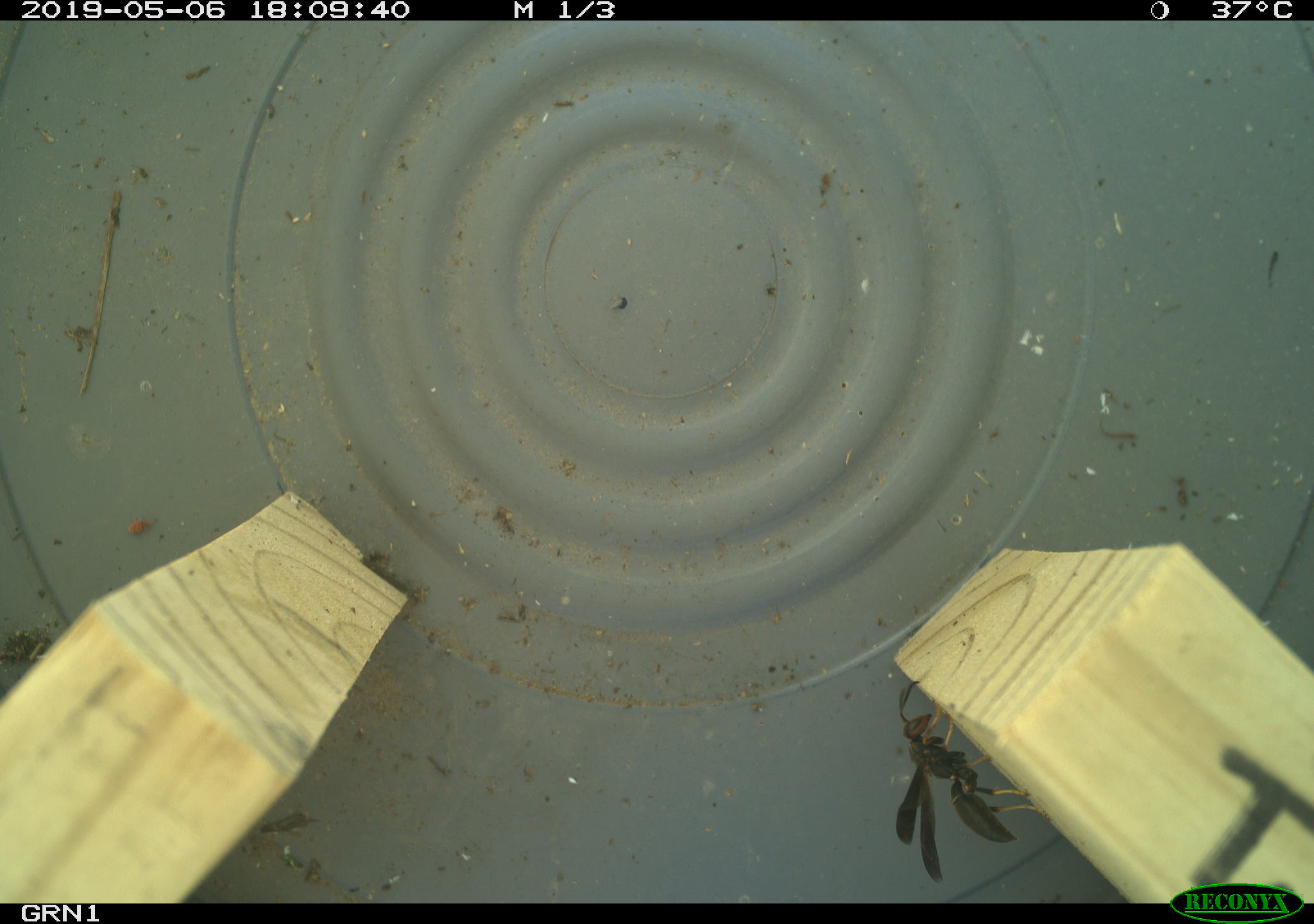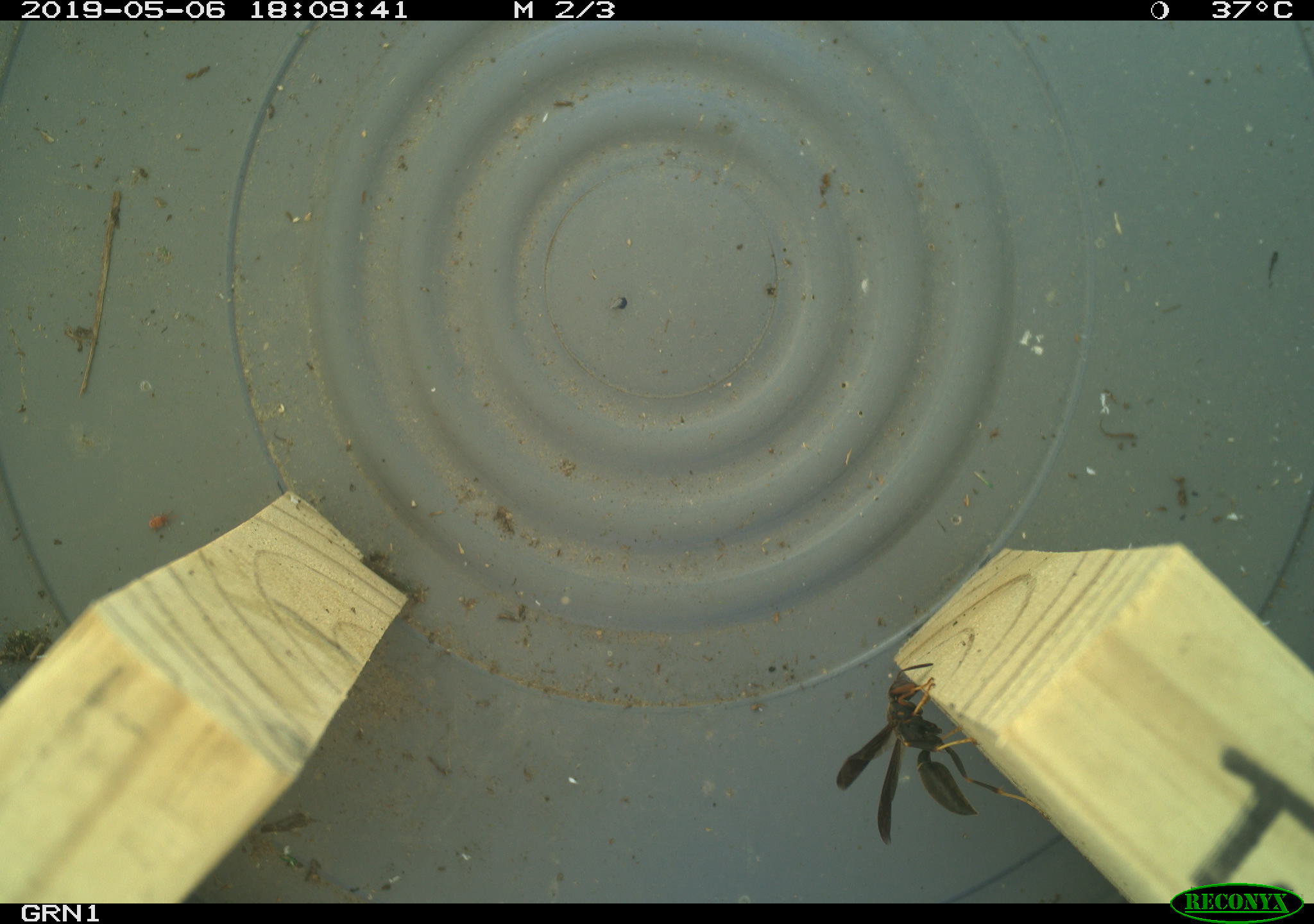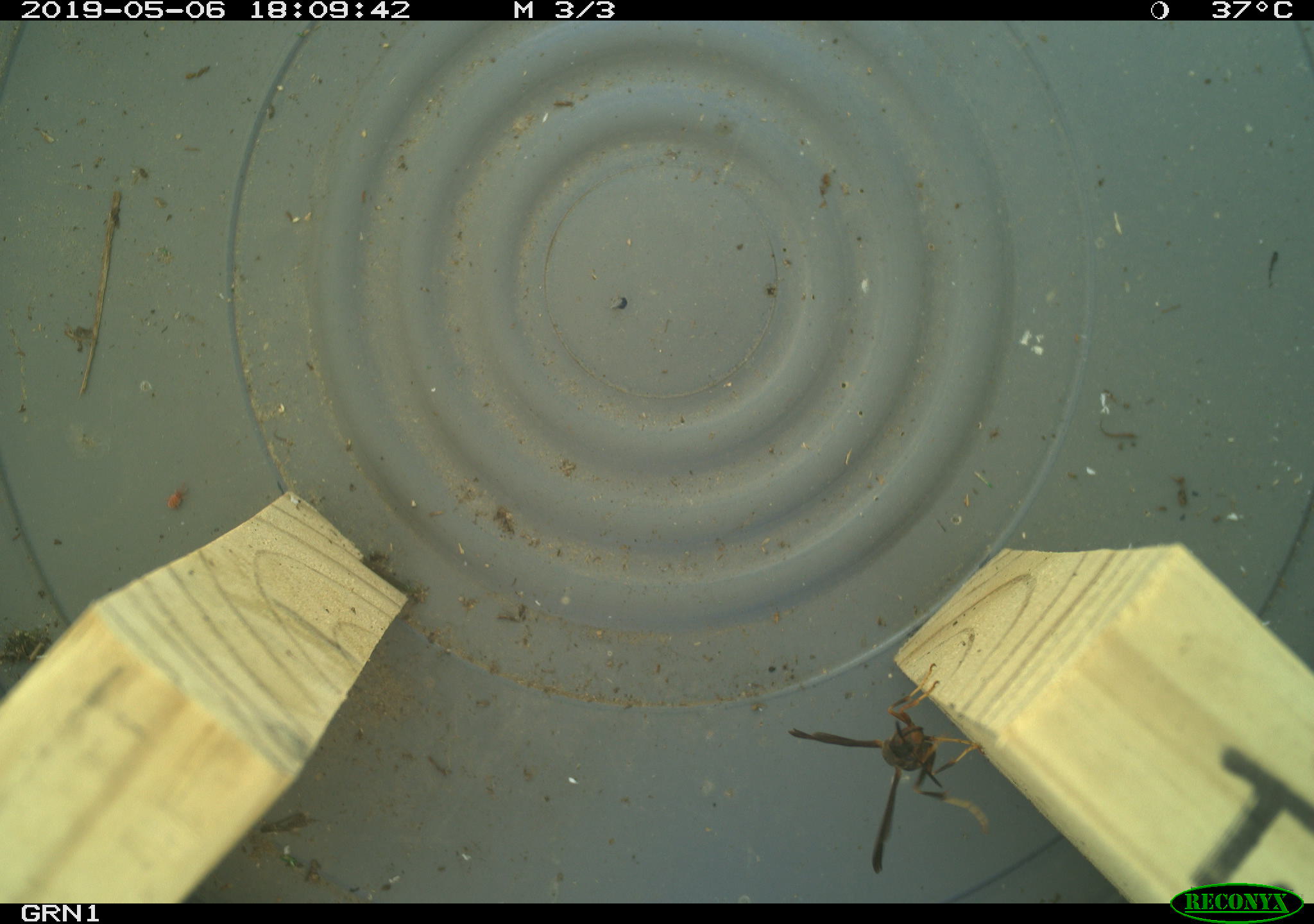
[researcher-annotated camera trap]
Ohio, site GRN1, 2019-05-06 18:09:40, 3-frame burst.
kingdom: Animalia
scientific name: Animalia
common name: animal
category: invertebrate